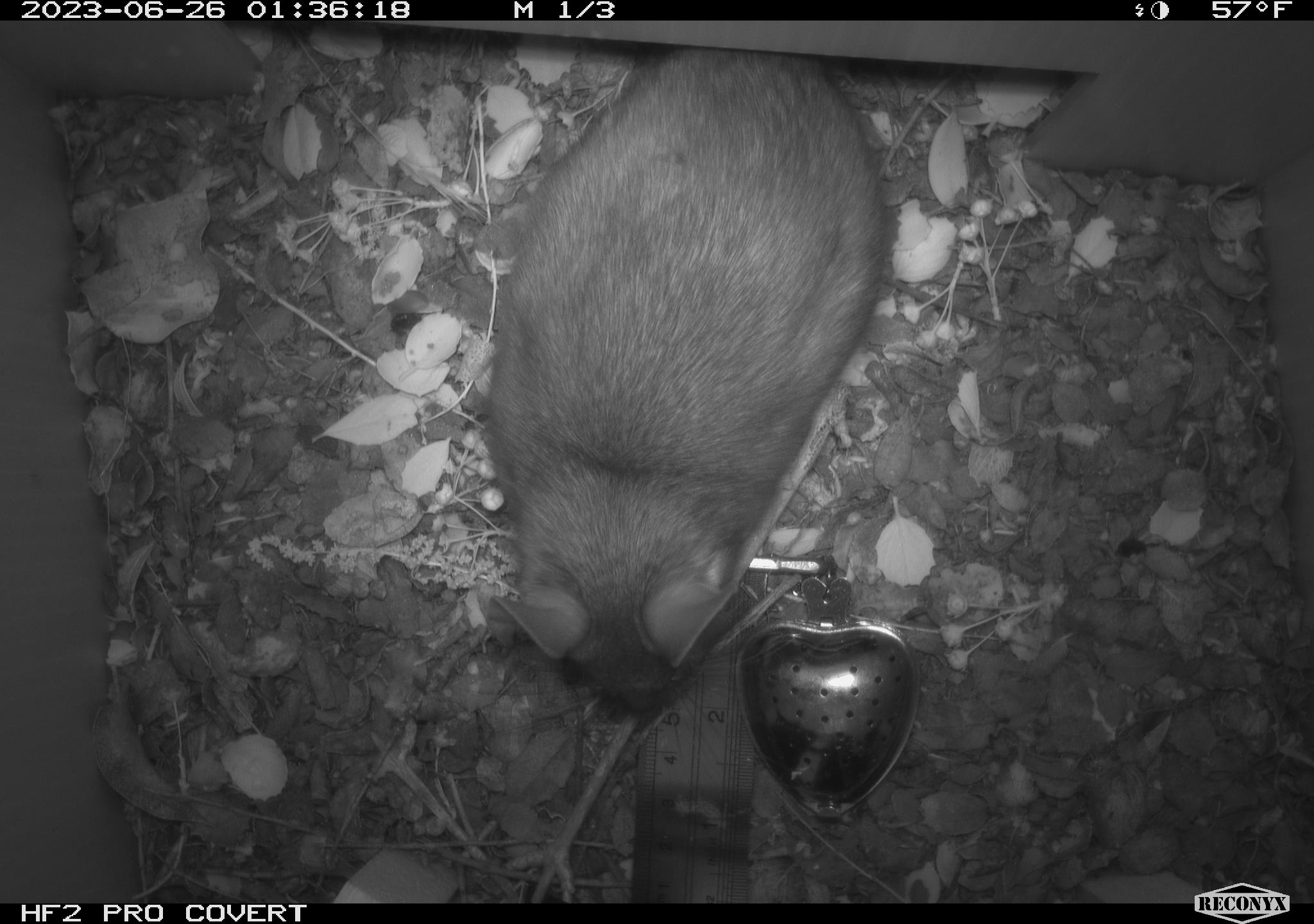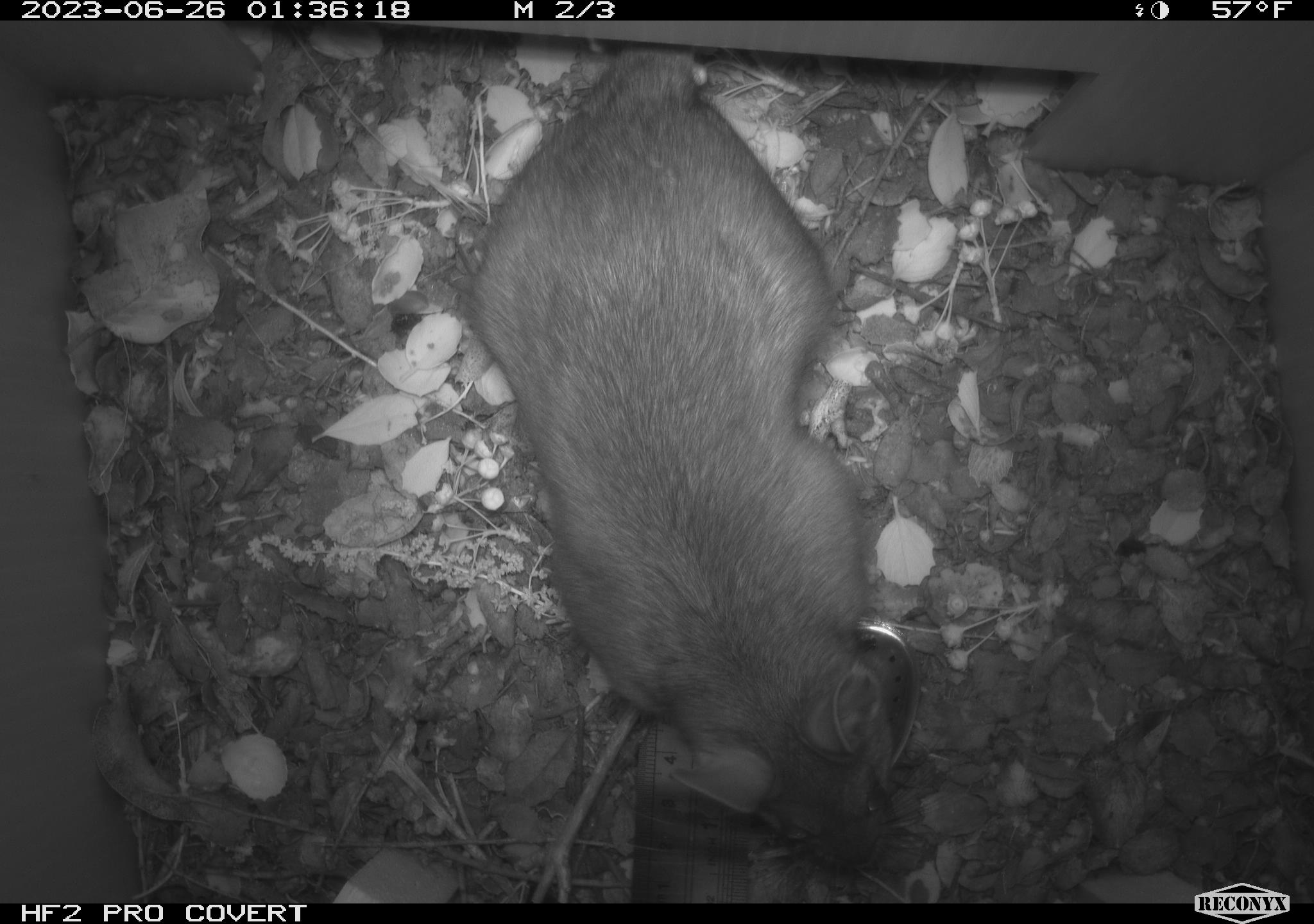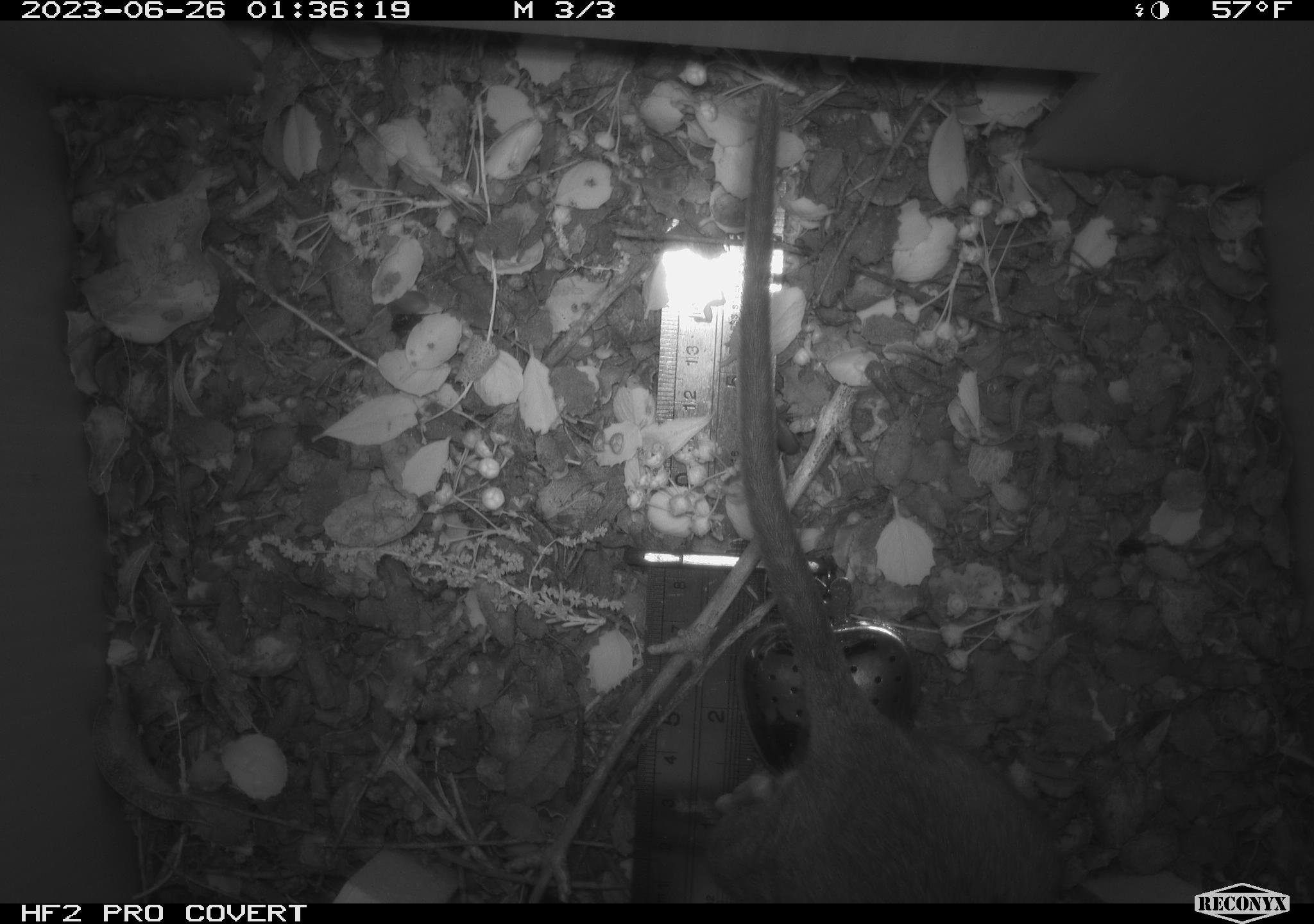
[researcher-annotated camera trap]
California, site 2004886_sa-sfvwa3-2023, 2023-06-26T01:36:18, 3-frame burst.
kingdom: Animalia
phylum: Chordata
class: Mammalia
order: Rodentia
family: Cricetidae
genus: Neotoma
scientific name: Neotoma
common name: pack rat or woodrat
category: neotoma species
Neotoma species (pack rat or woodrat) (Neotoma).